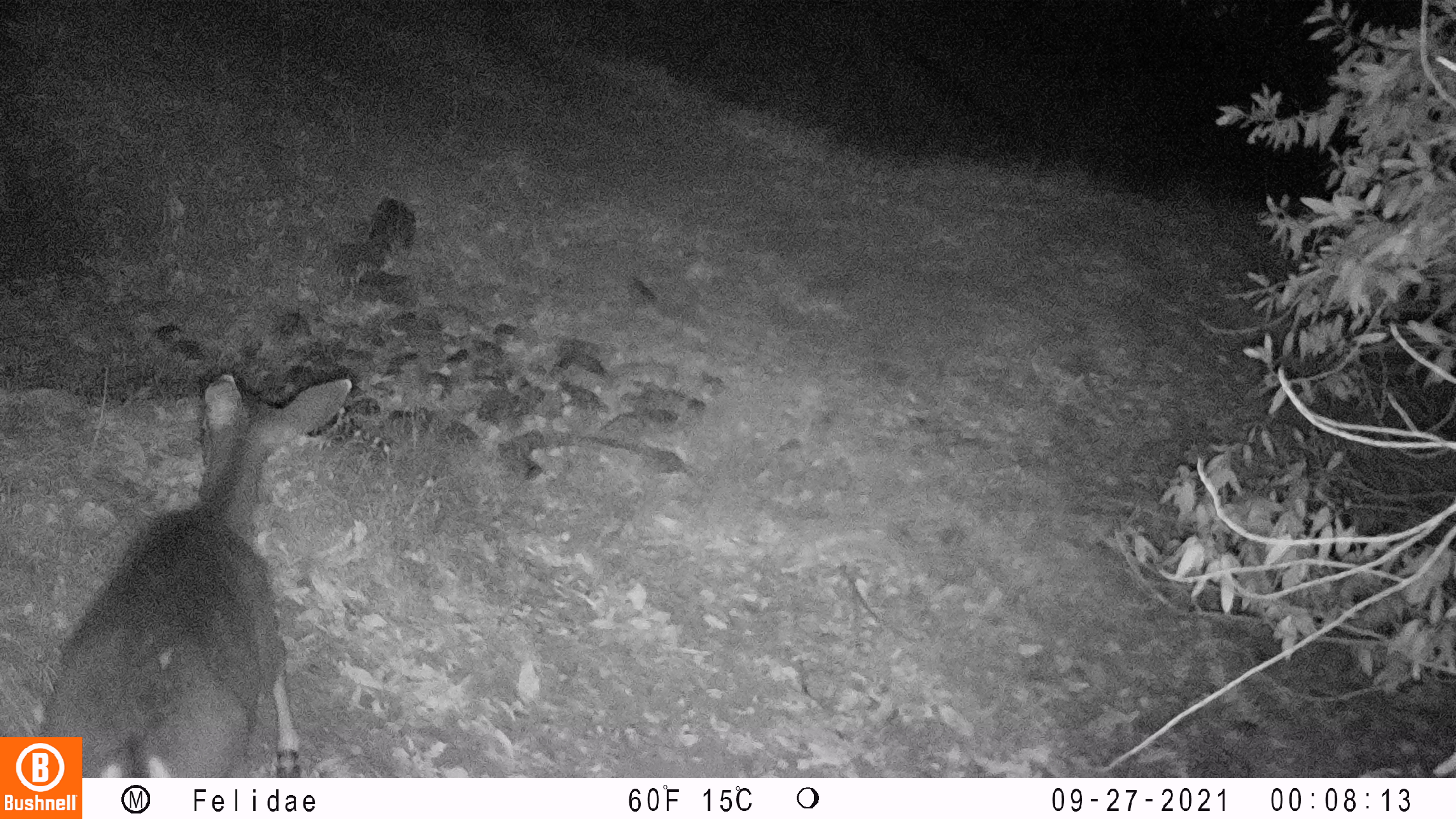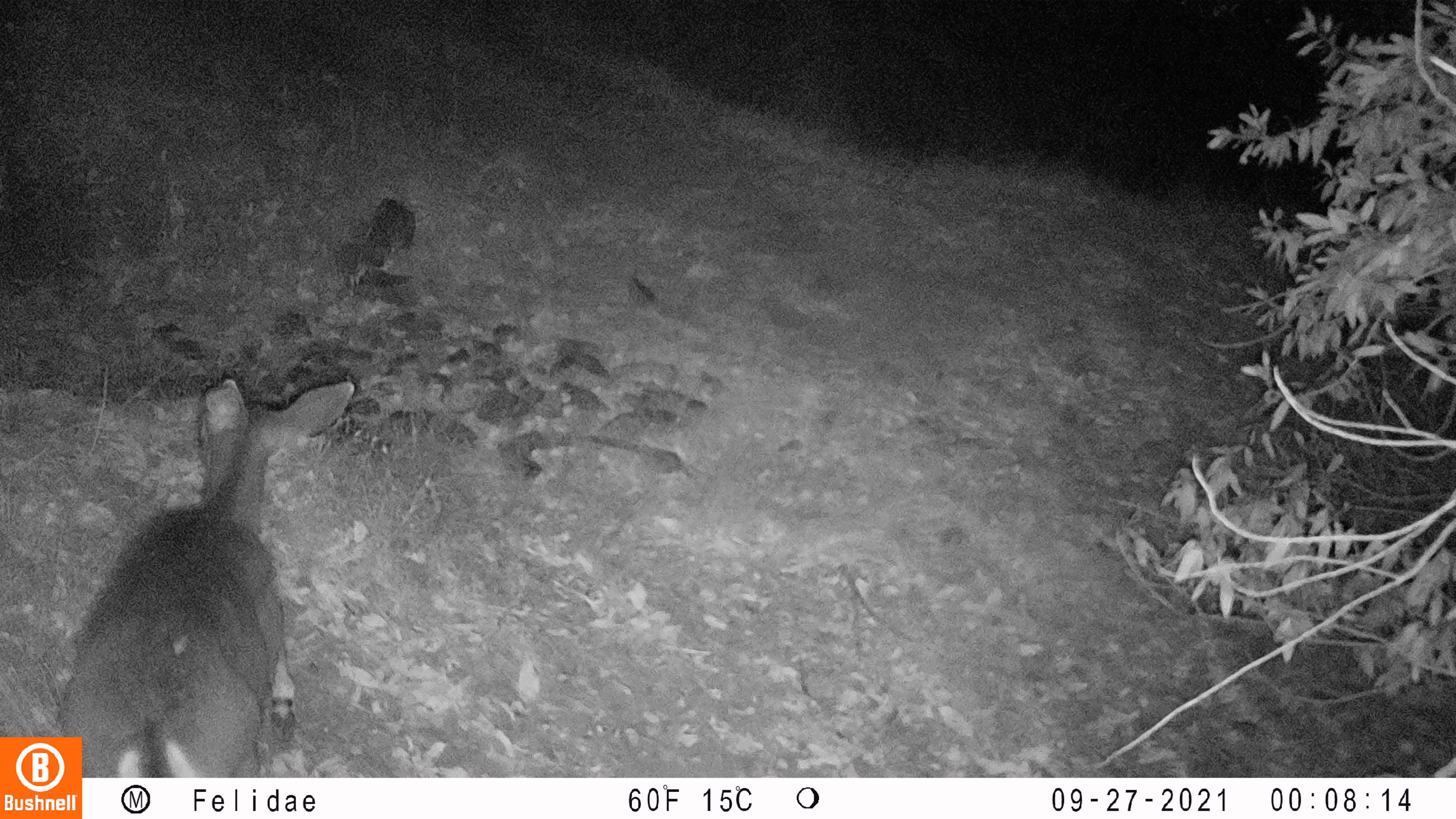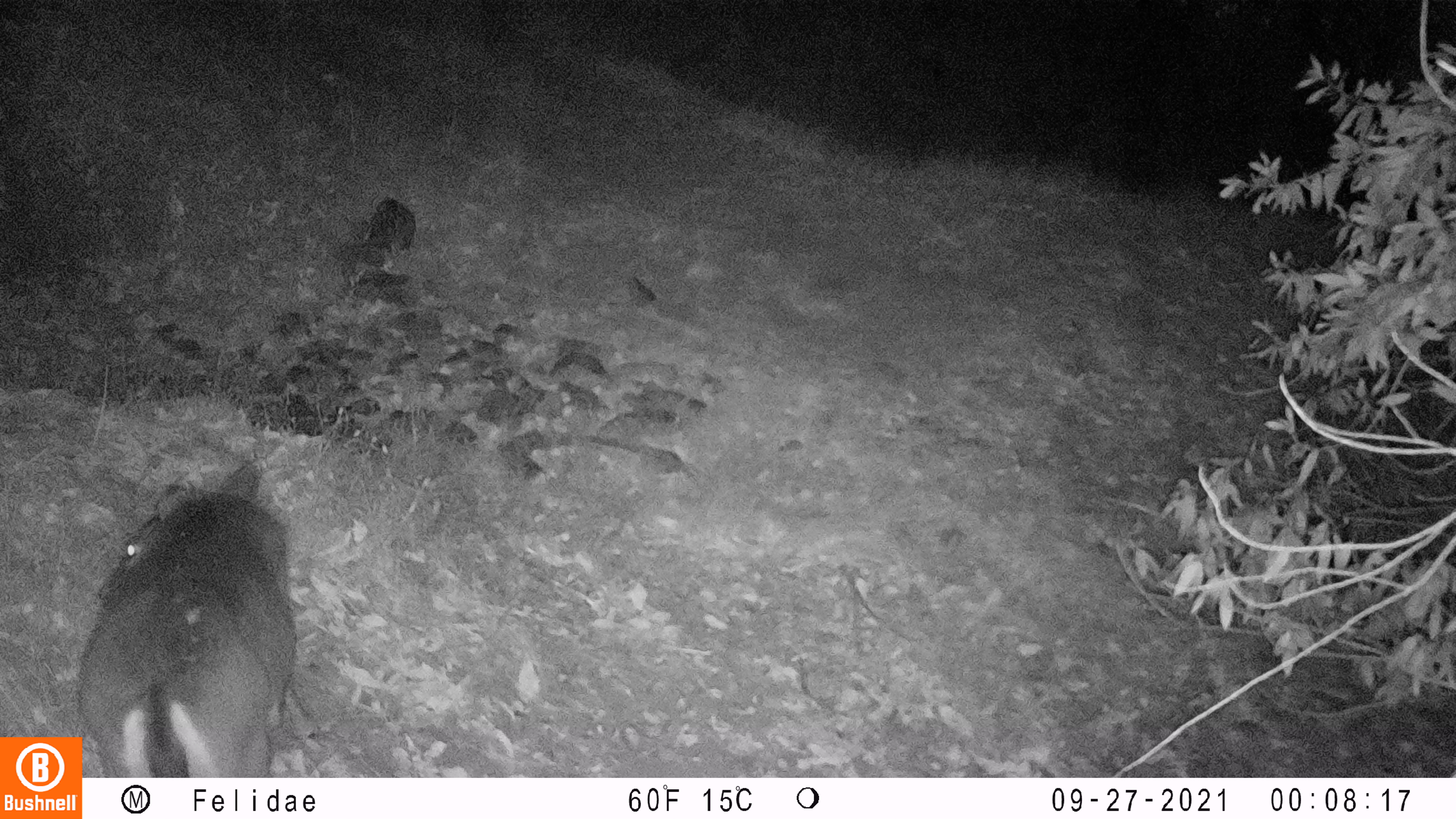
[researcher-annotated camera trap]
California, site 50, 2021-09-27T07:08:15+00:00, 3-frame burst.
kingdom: Animalia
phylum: Chordata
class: Mammalia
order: Artiodactyla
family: Cervidae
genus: Odocoileus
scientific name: Odocoileus hemionus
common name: mule deer